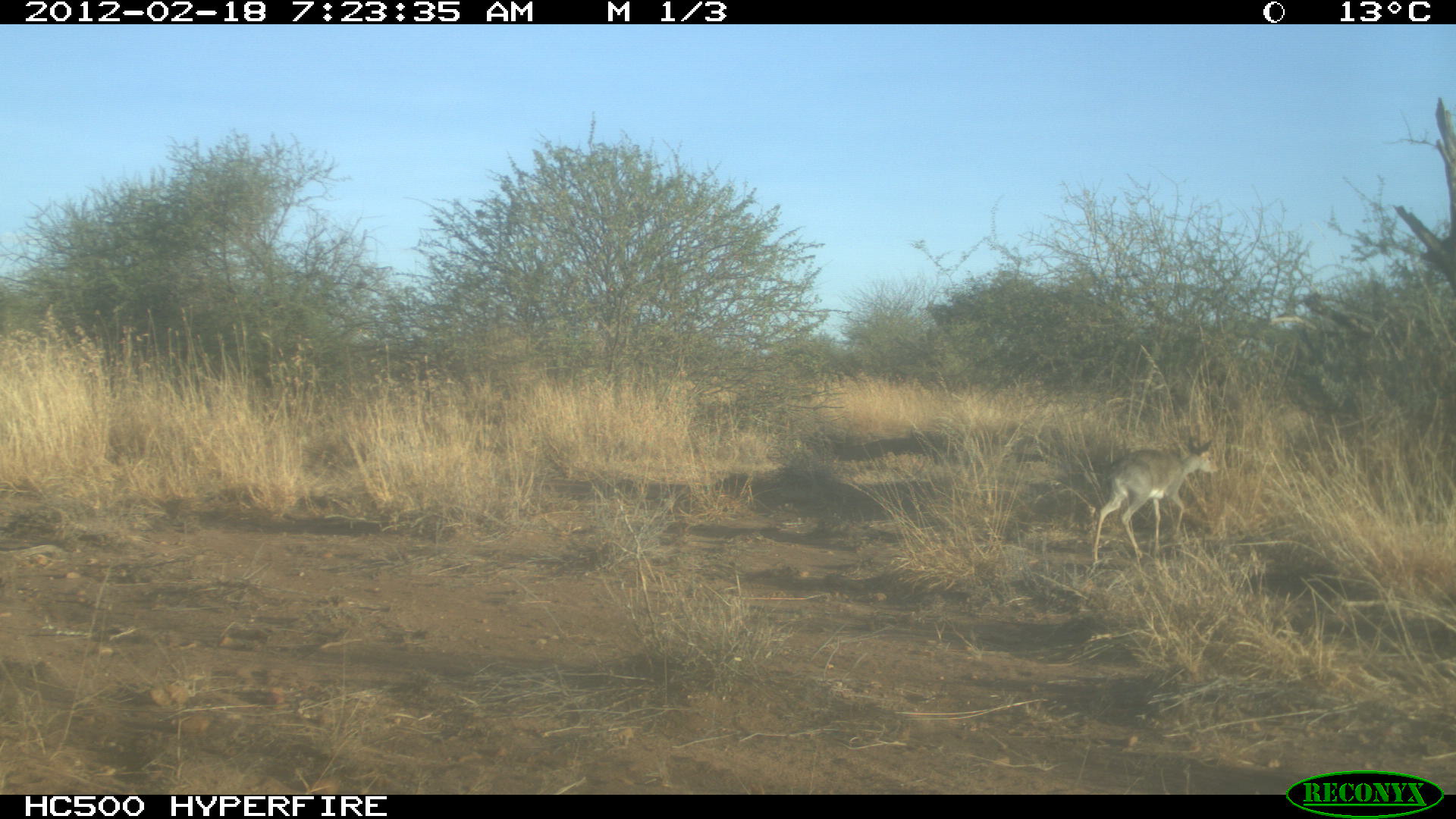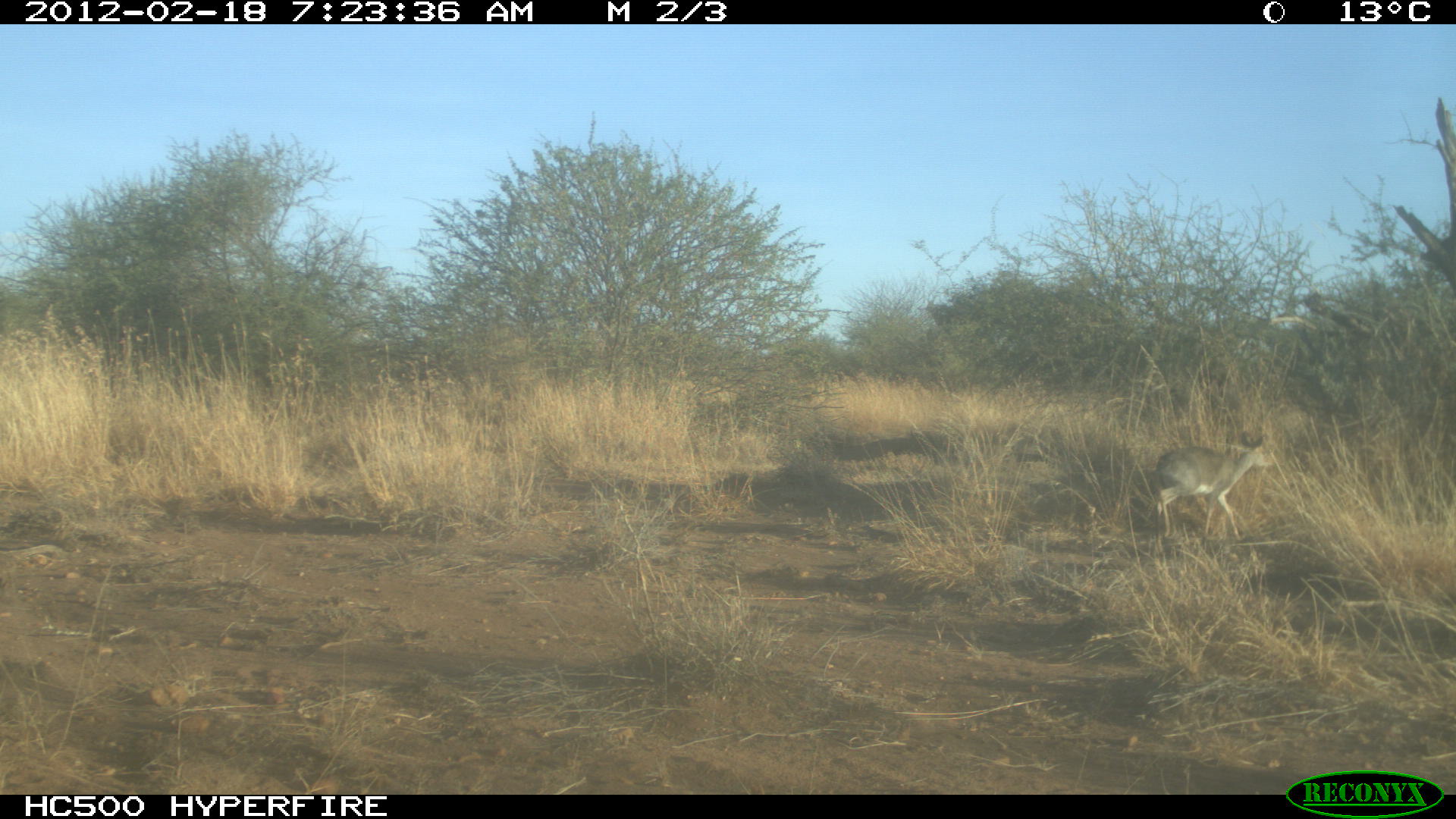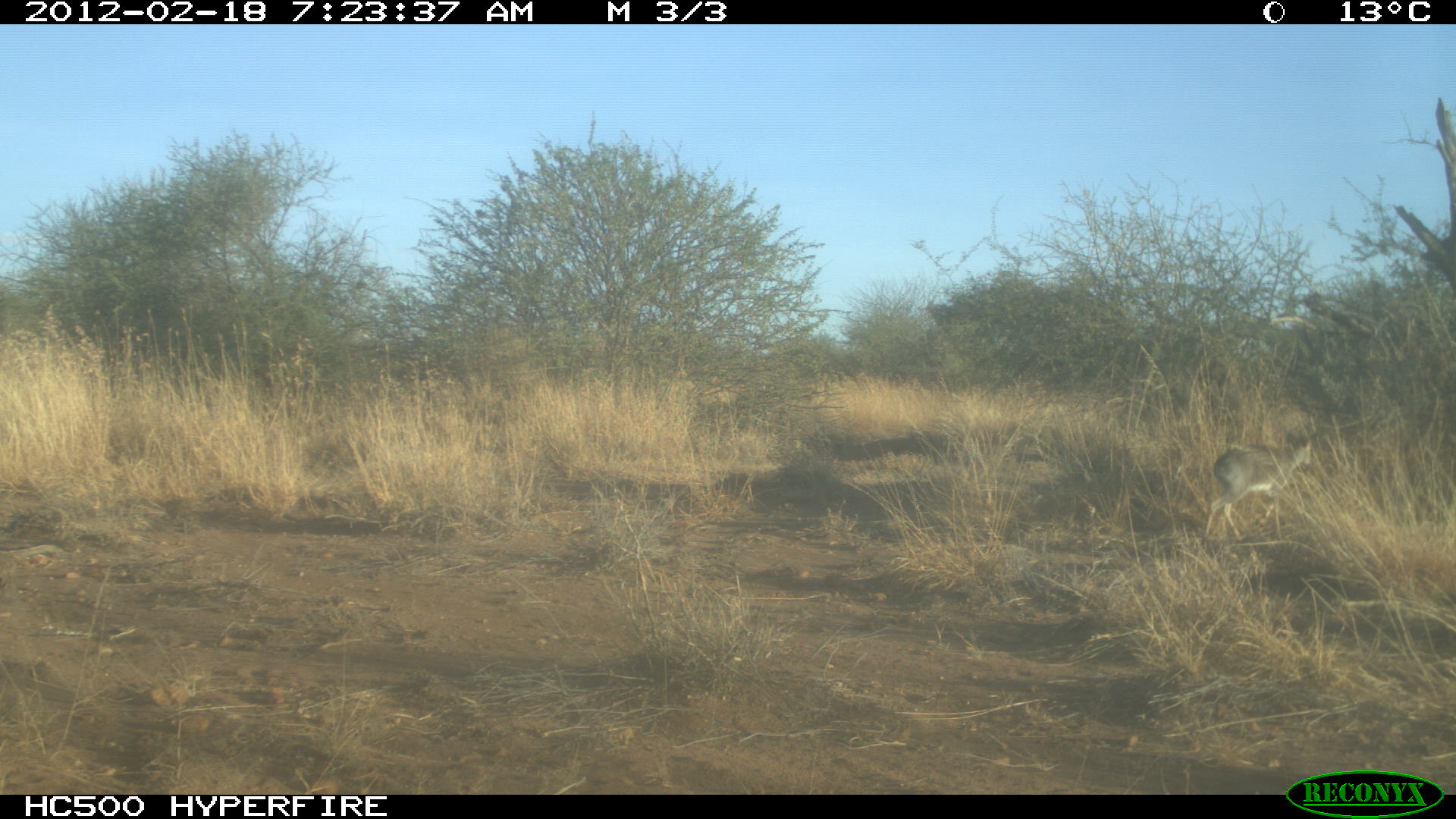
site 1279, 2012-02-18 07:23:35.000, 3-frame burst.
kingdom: Animalia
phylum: Chordata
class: Mammalia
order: Artiodactyla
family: Bovidae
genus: Madoqua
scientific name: Madoqua guentheri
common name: günther's dik-dik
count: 1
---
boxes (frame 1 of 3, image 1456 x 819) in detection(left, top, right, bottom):
madoqua guentheri: detection(1089, 433, 1220, 566)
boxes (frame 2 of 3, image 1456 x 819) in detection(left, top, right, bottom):
madoqua guentheri: detection(1148, 430, 1277, 542)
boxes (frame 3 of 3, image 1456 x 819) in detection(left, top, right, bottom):
madoqua guentheri: detection(1201, 430, 1313, 538)